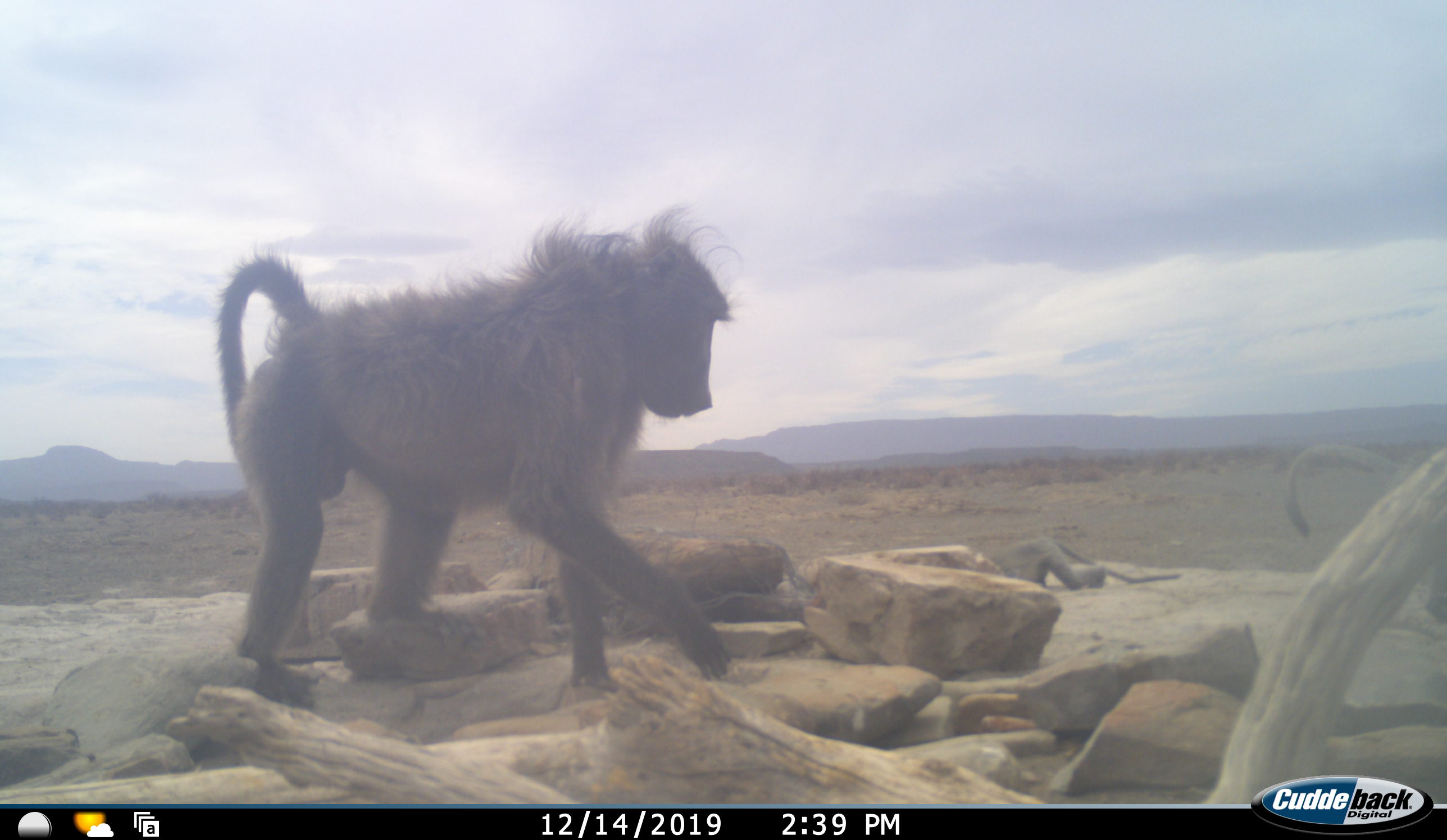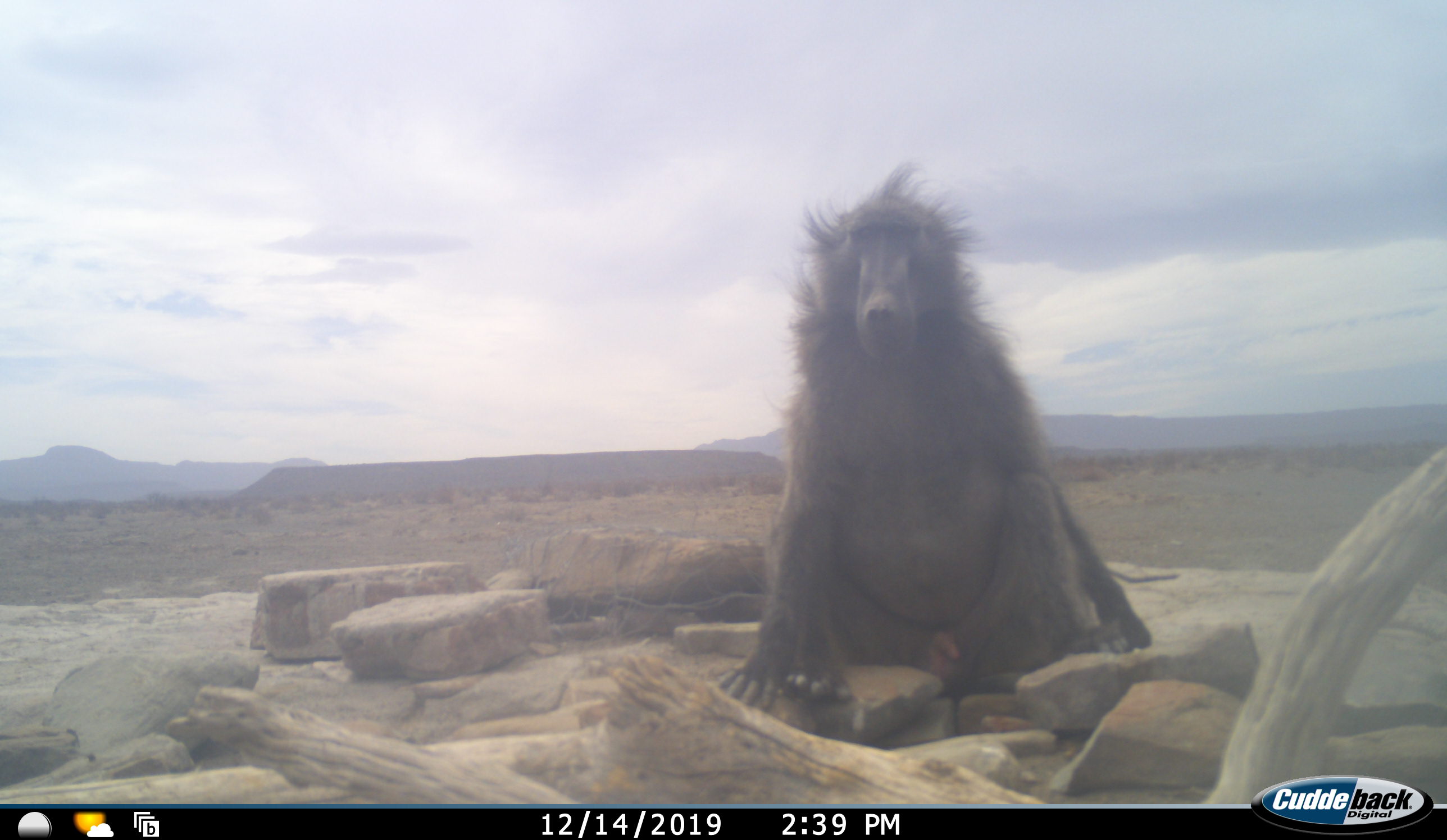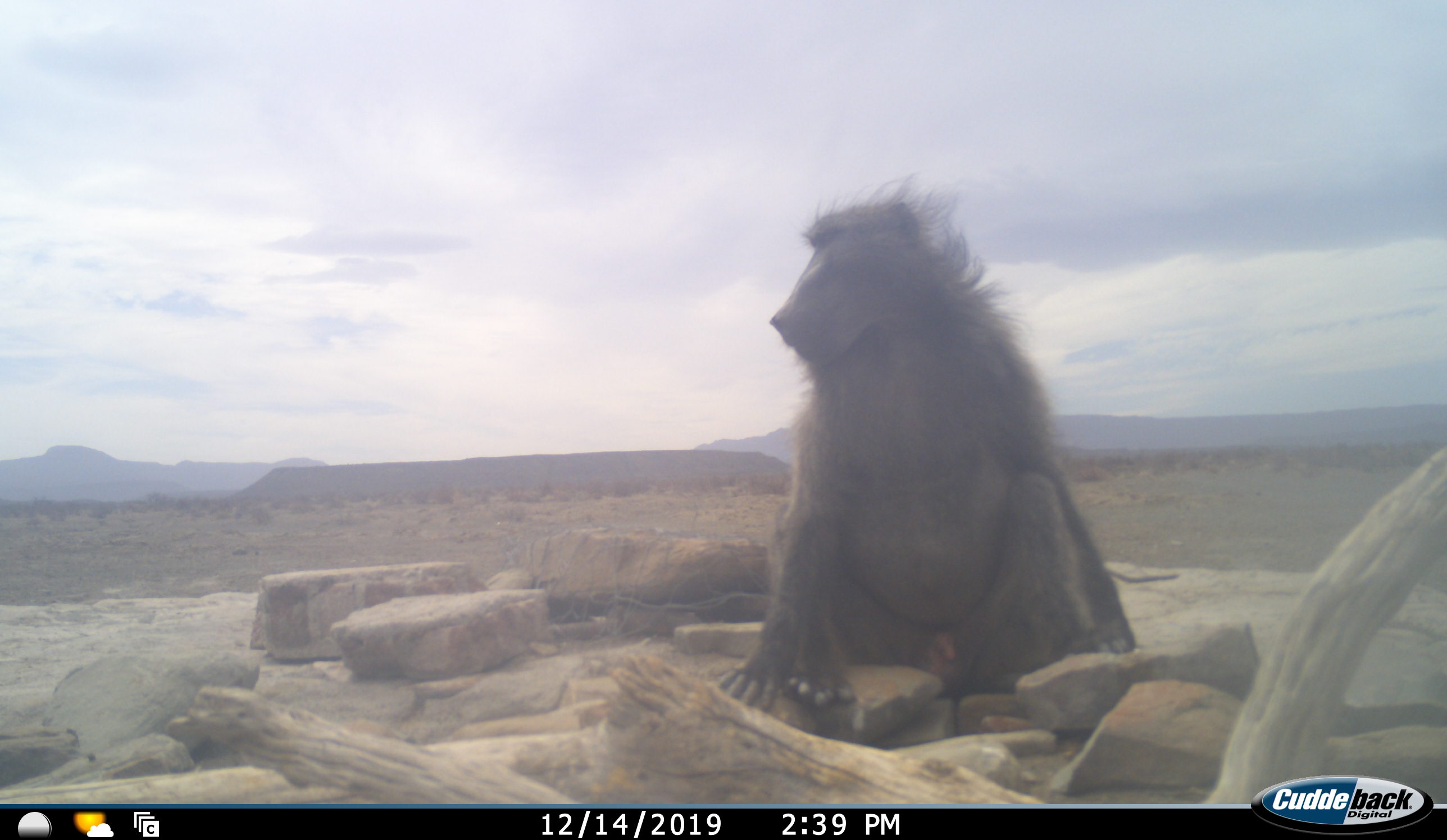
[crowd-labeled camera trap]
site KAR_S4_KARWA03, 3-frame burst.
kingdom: Animalia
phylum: Chordata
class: Mammalia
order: Primates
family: Cercopithecidae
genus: Papio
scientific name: Papio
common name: baboon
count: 1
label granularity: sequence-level